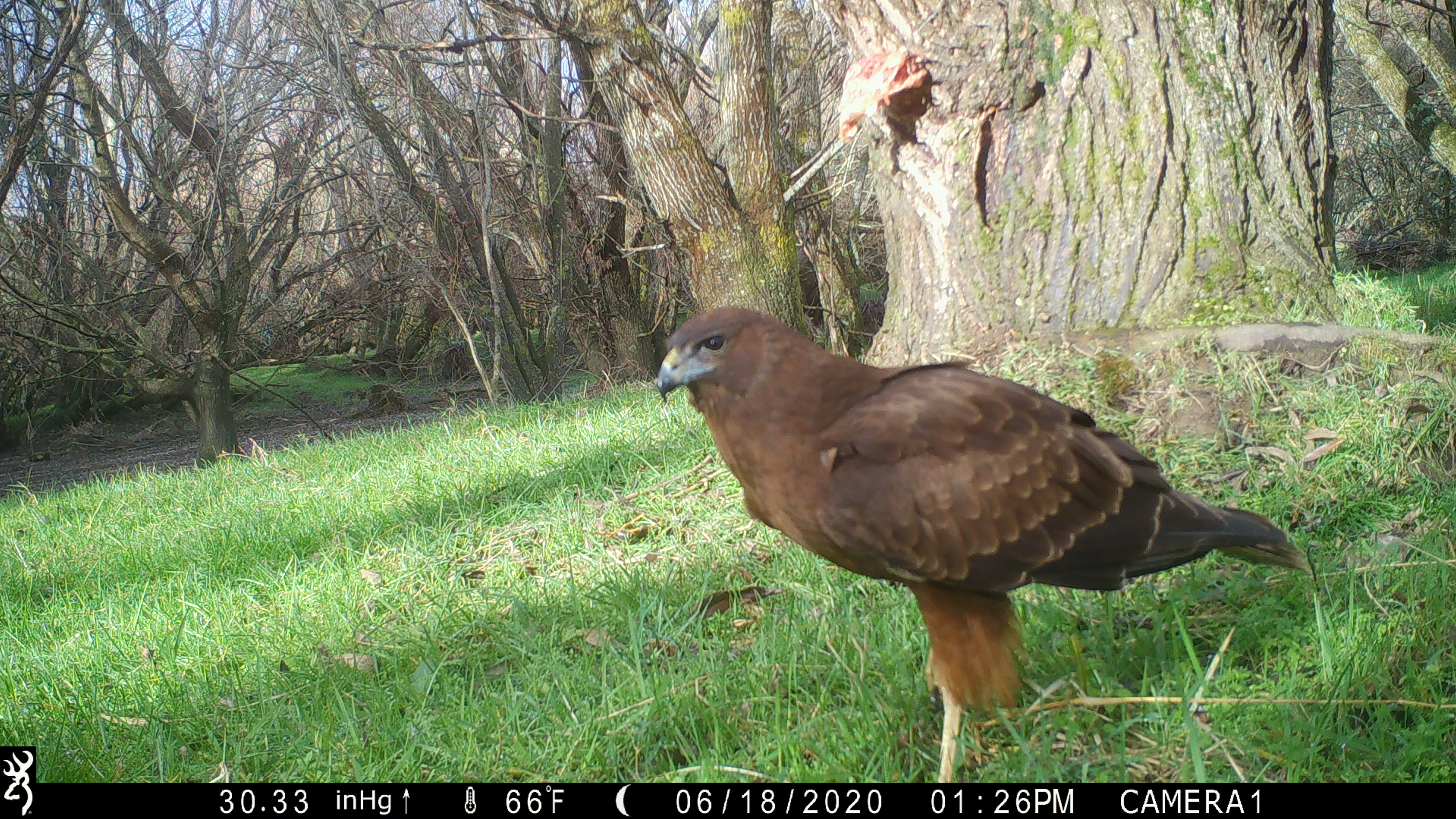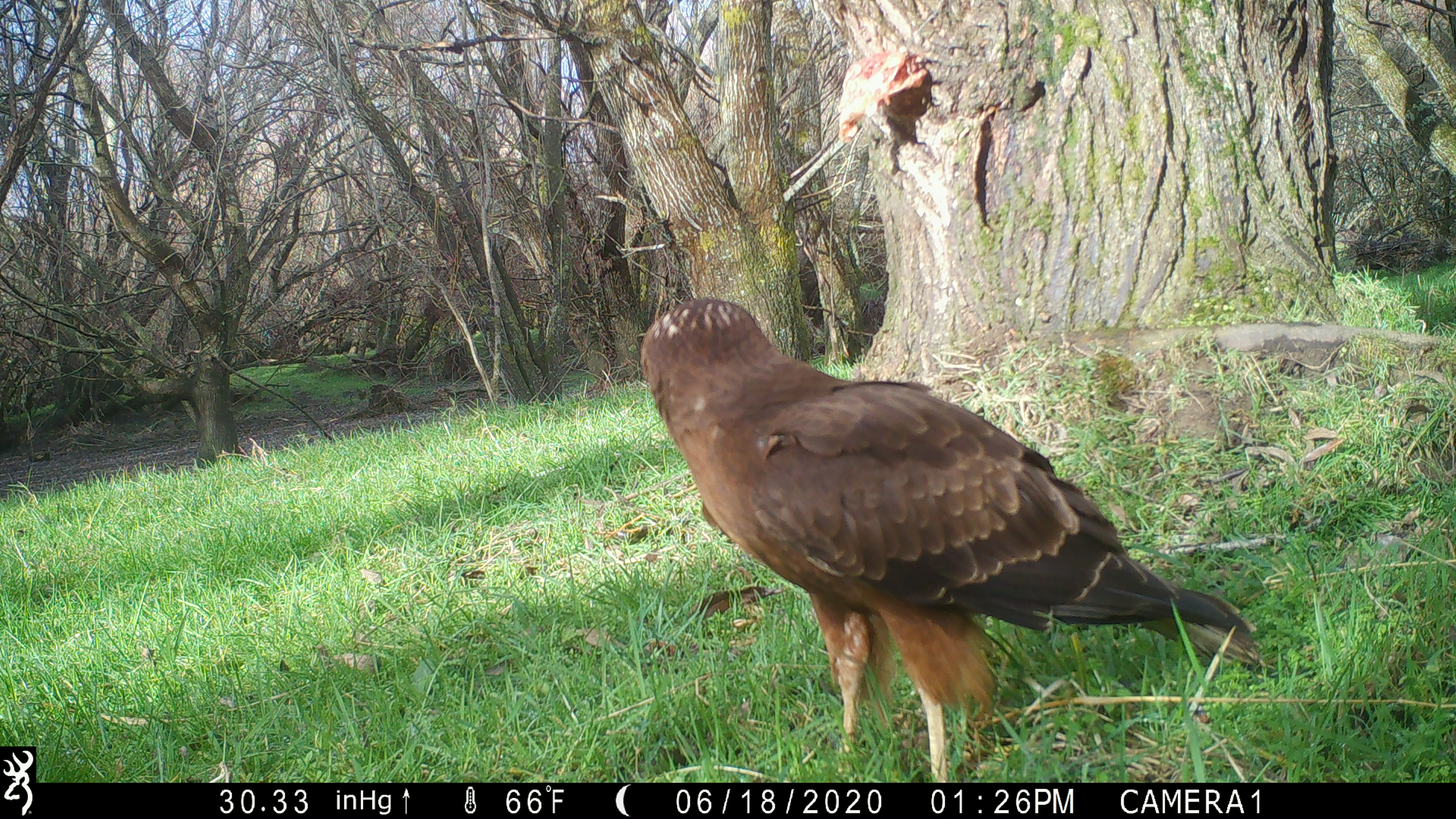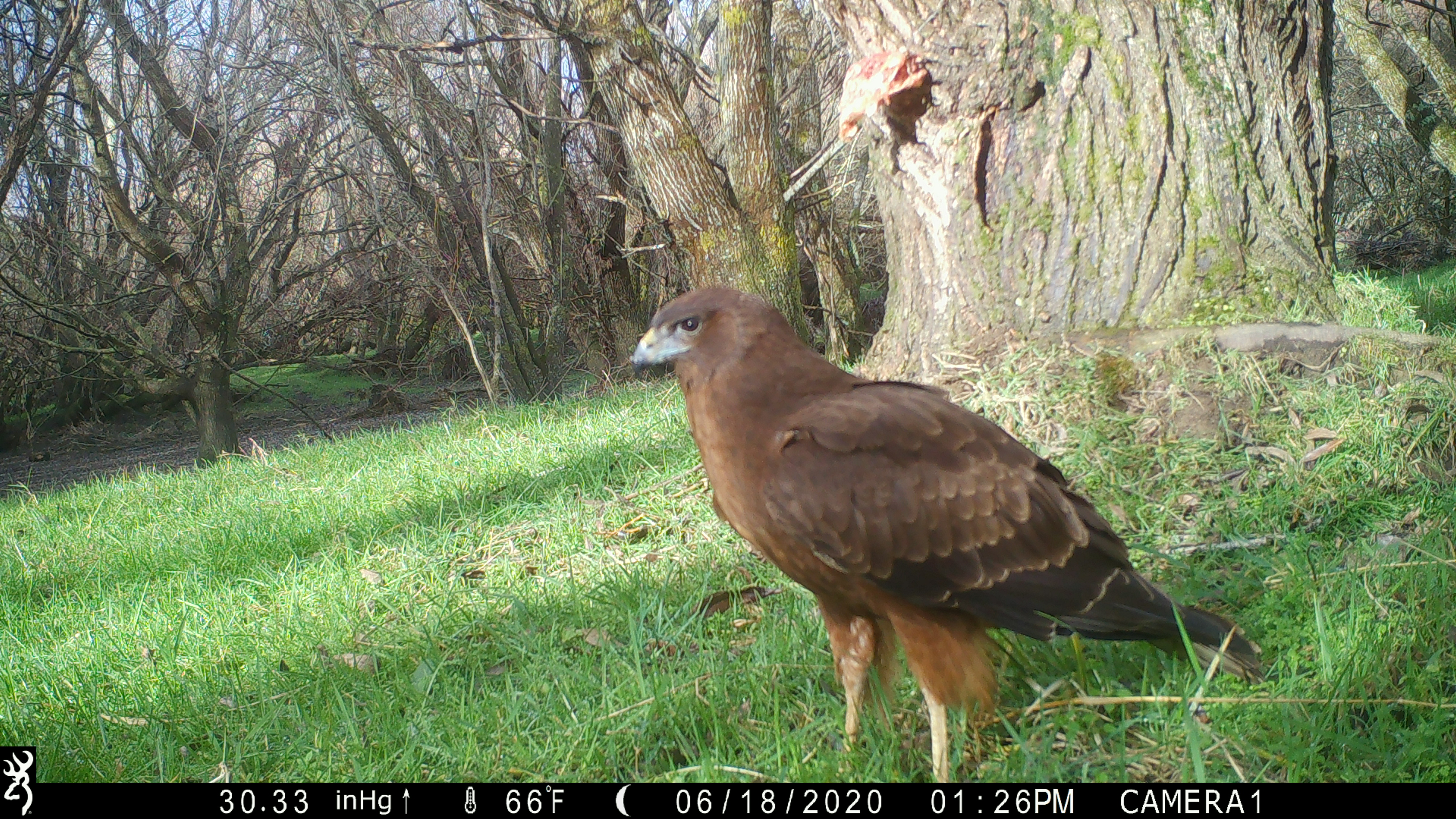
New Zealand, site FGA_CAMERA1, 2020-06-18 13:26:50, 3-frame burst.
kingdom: Animalia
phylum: Chordata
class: Aves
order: Accipitriformes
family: Accipitridae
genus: Circus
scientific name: Circus approximans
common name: swamp harrier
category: harrier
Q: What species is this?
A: Harrier (swamp harrier) (Circus approximans).